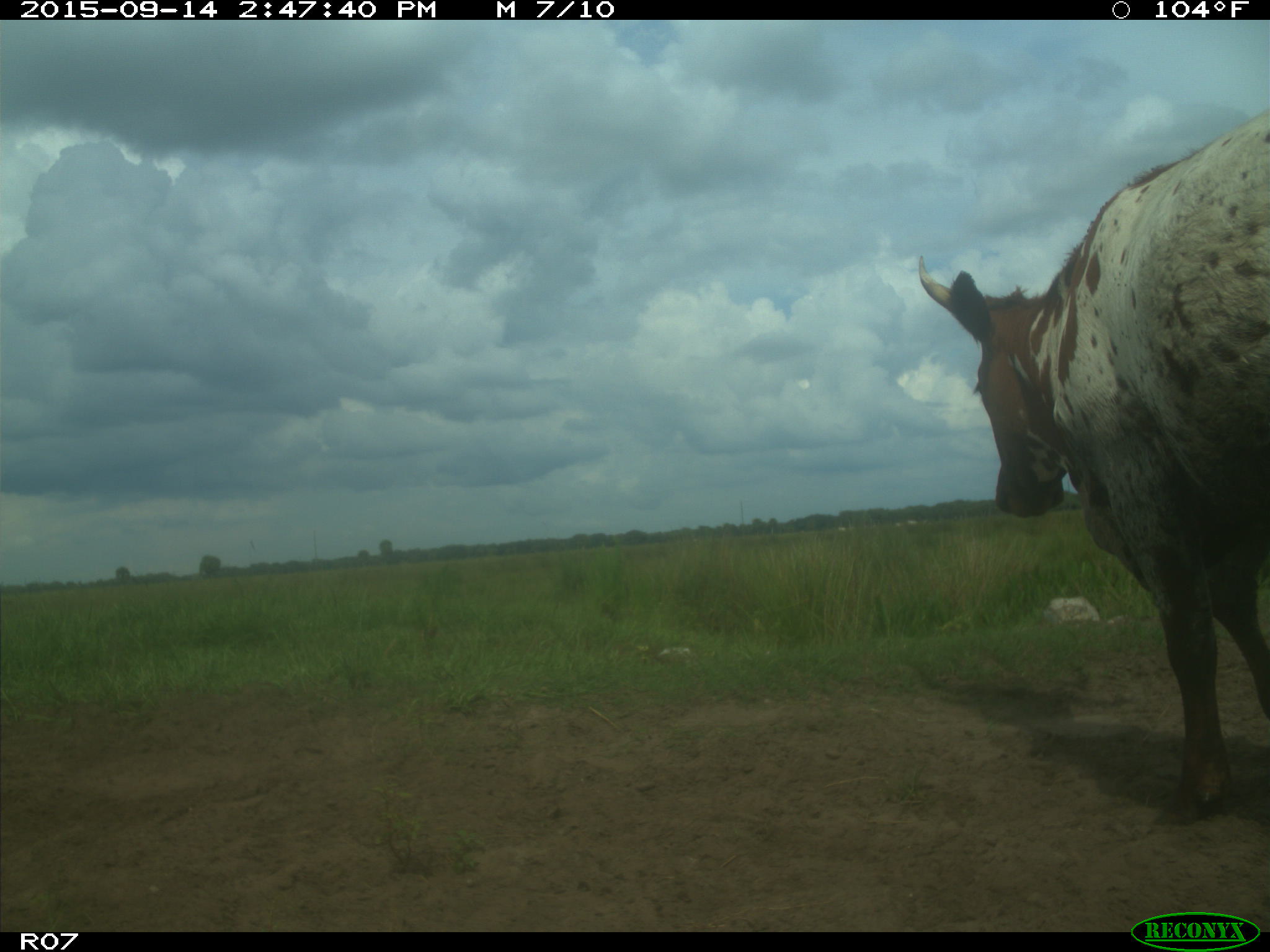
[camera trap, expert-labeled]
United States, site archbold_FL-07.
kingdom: Animalia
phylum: Chordata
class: Mammalia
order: Artiodactyla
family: Bovidae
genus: Bos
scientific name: Bos taurus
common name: domestic cow